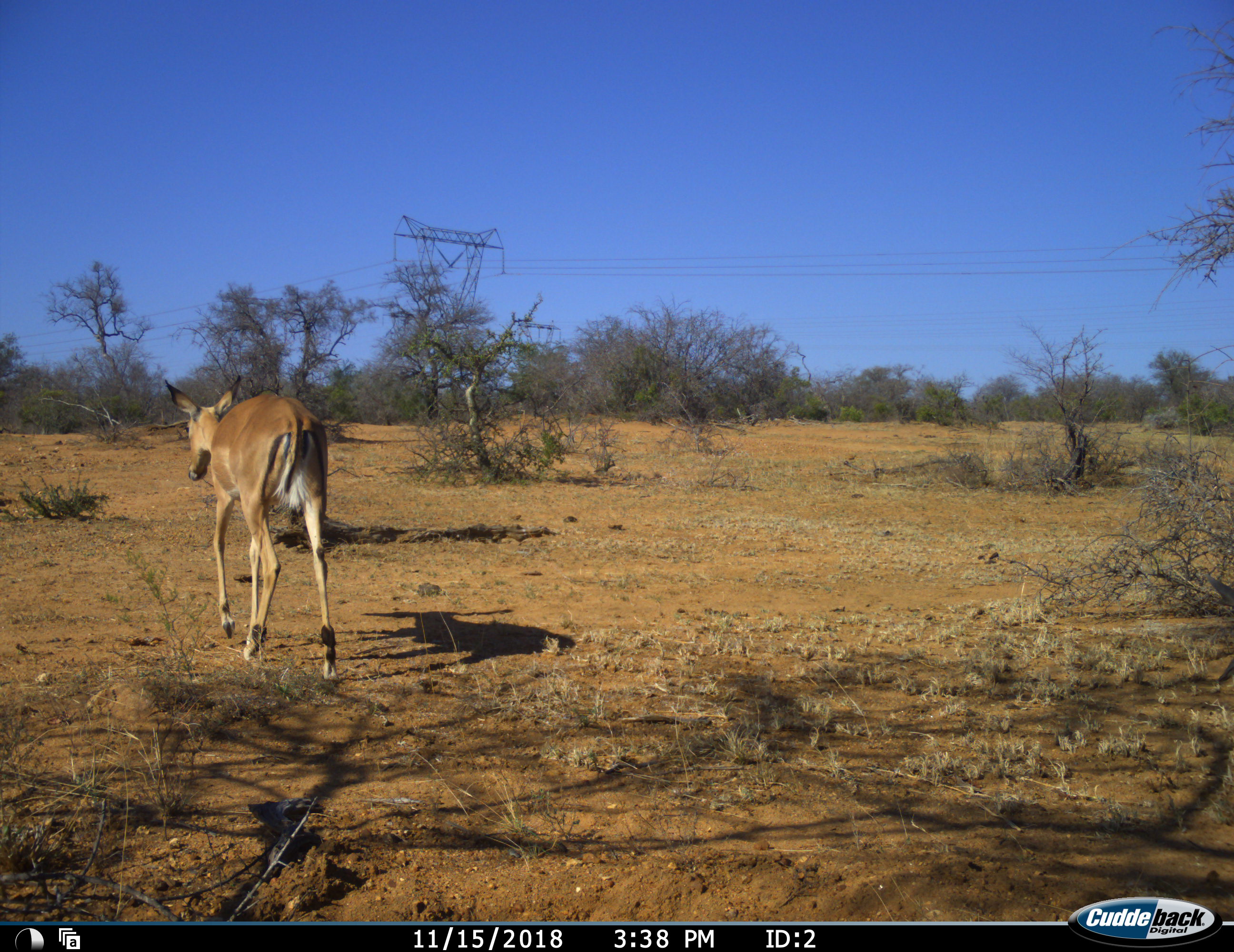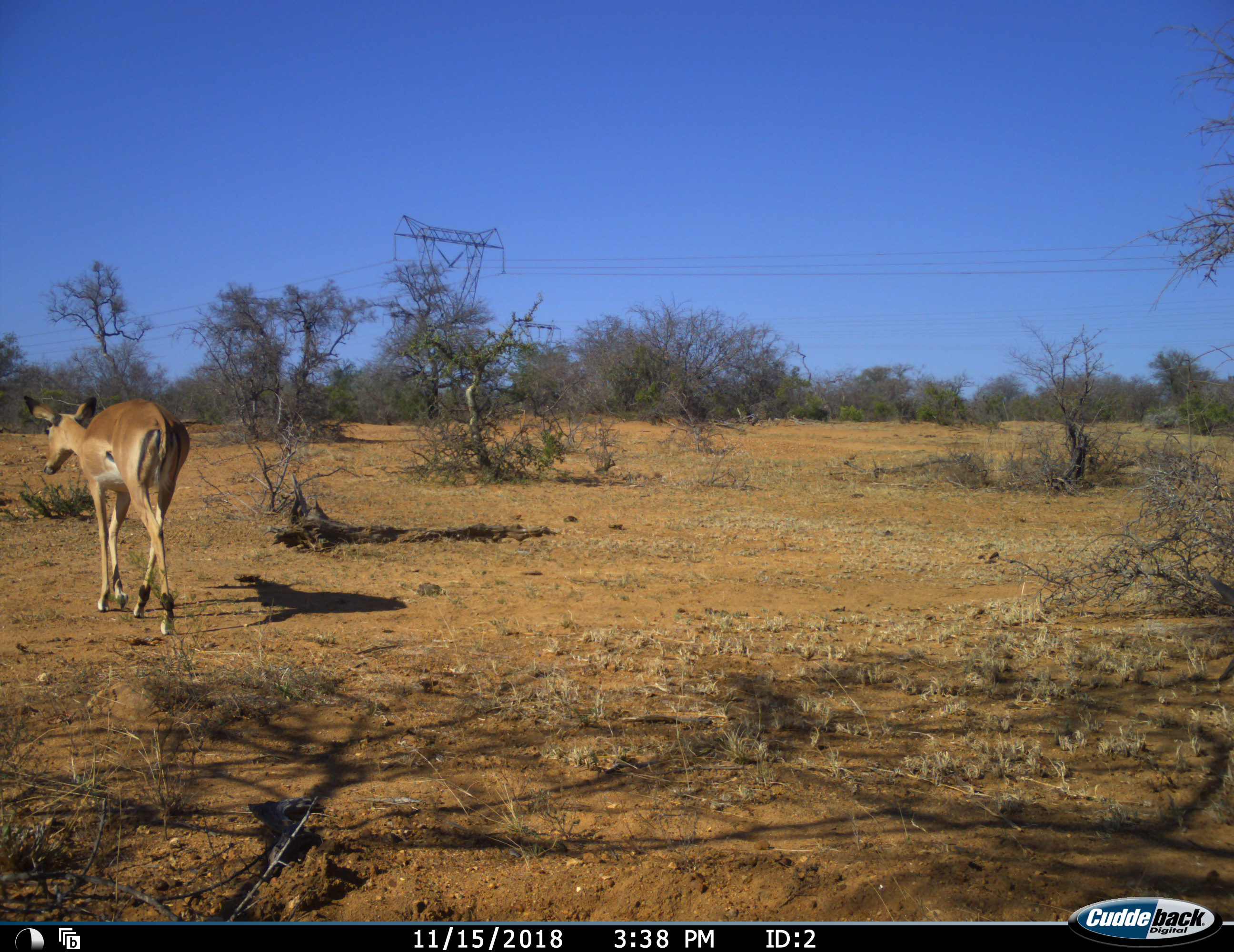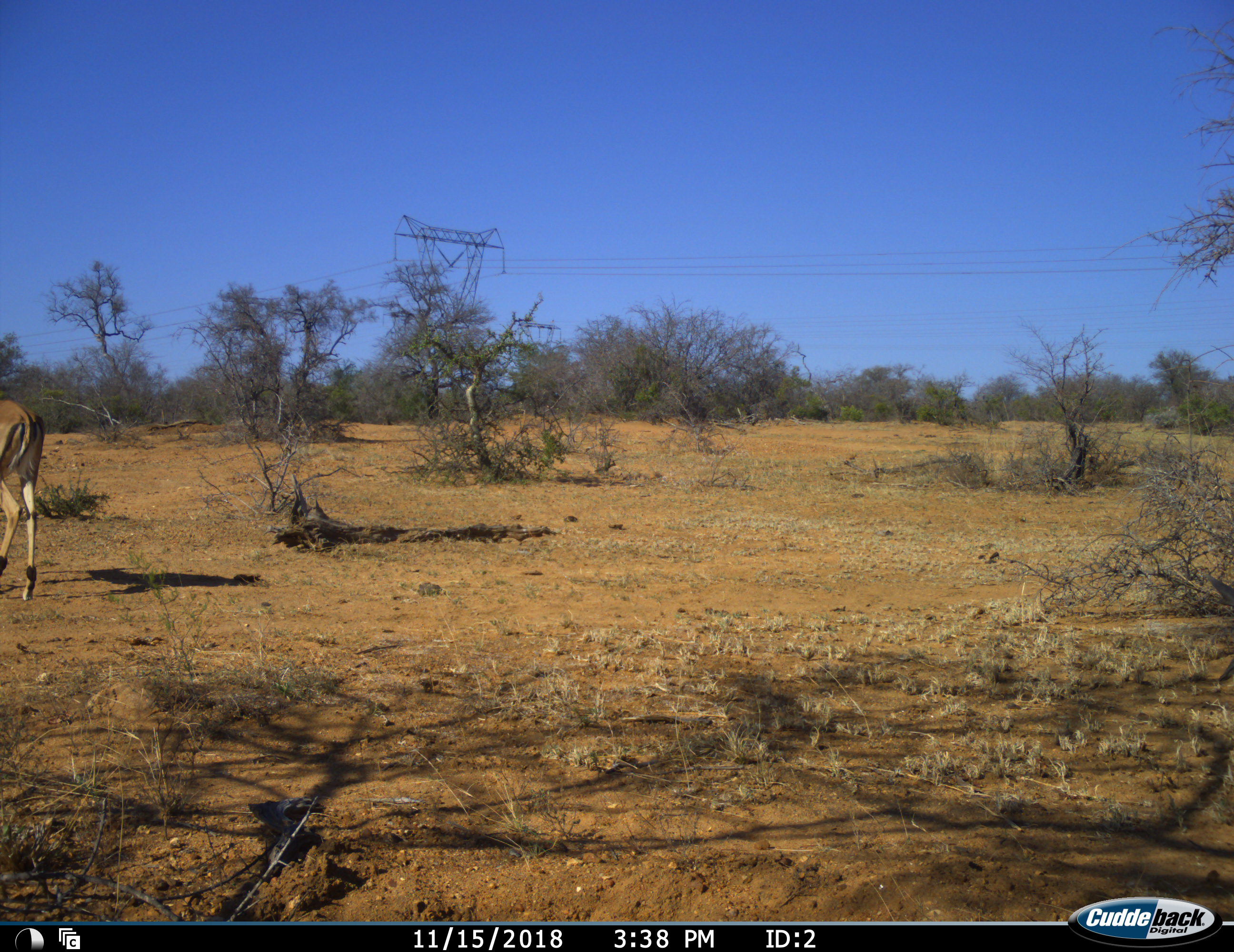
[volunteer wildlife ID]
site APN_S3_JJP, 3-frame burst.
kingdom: Animalia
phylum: Chordata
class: Mammalia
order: Artiodactyla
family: Bovidae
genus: Aepyceros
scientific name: Aepyceros melampus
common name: impala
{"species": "impala (Aepyceros melampus)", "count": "1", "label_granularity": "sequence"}